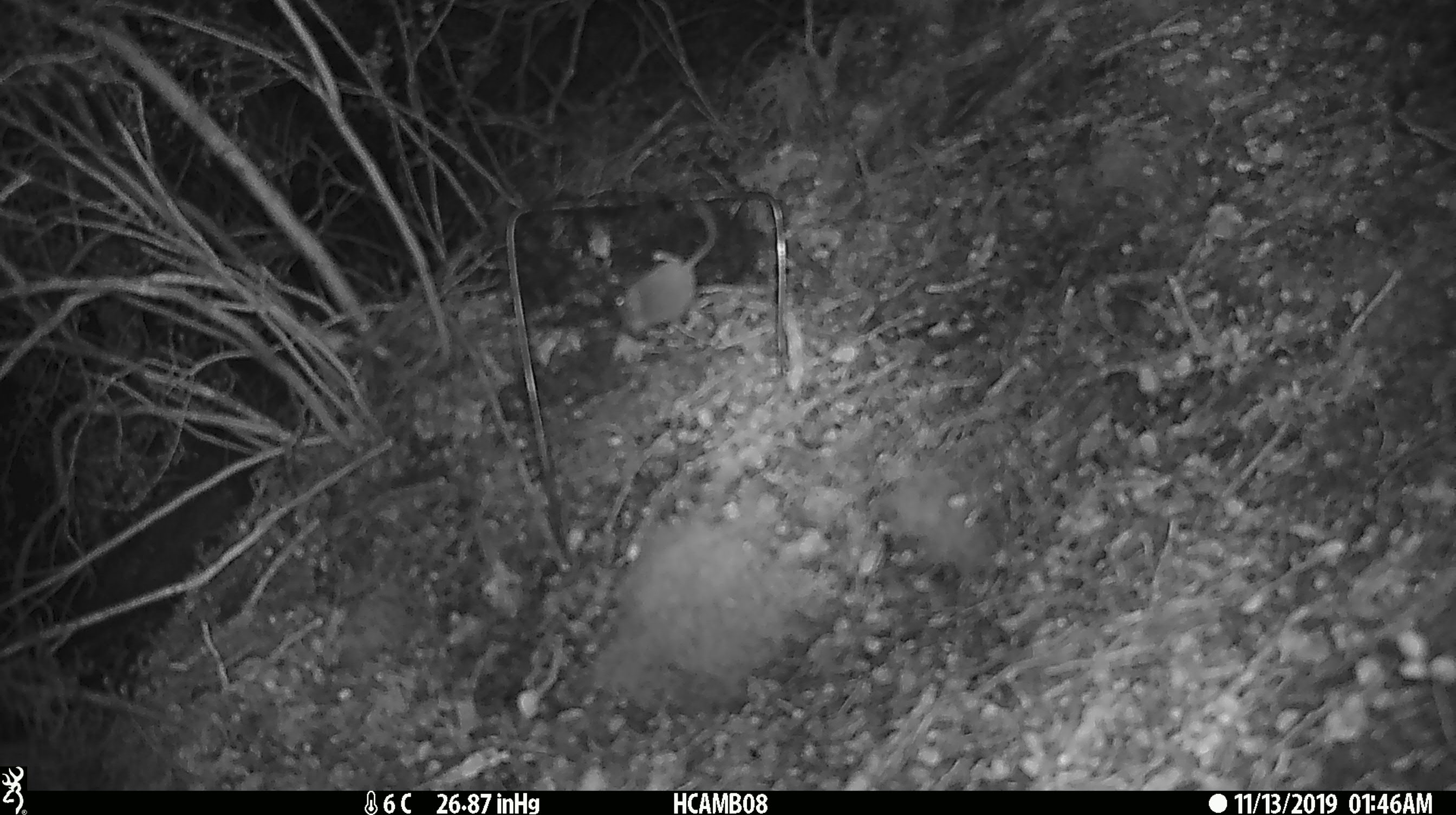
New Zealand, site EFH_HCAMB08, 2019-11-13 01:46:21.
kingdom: Animalia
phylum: Chordata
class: Mammalia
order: Rodentia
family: Muridae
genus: Mus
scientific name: Mus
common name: mouse